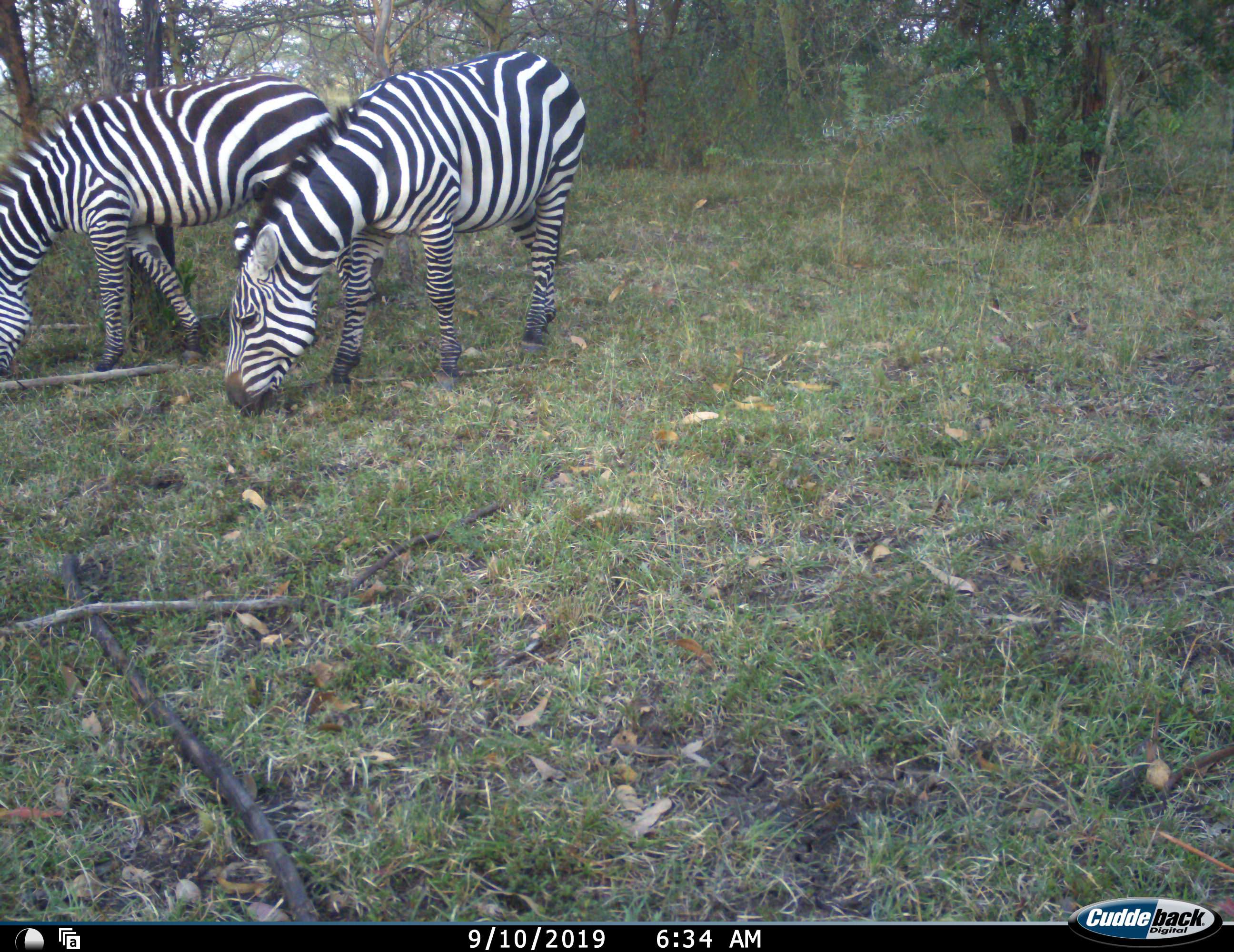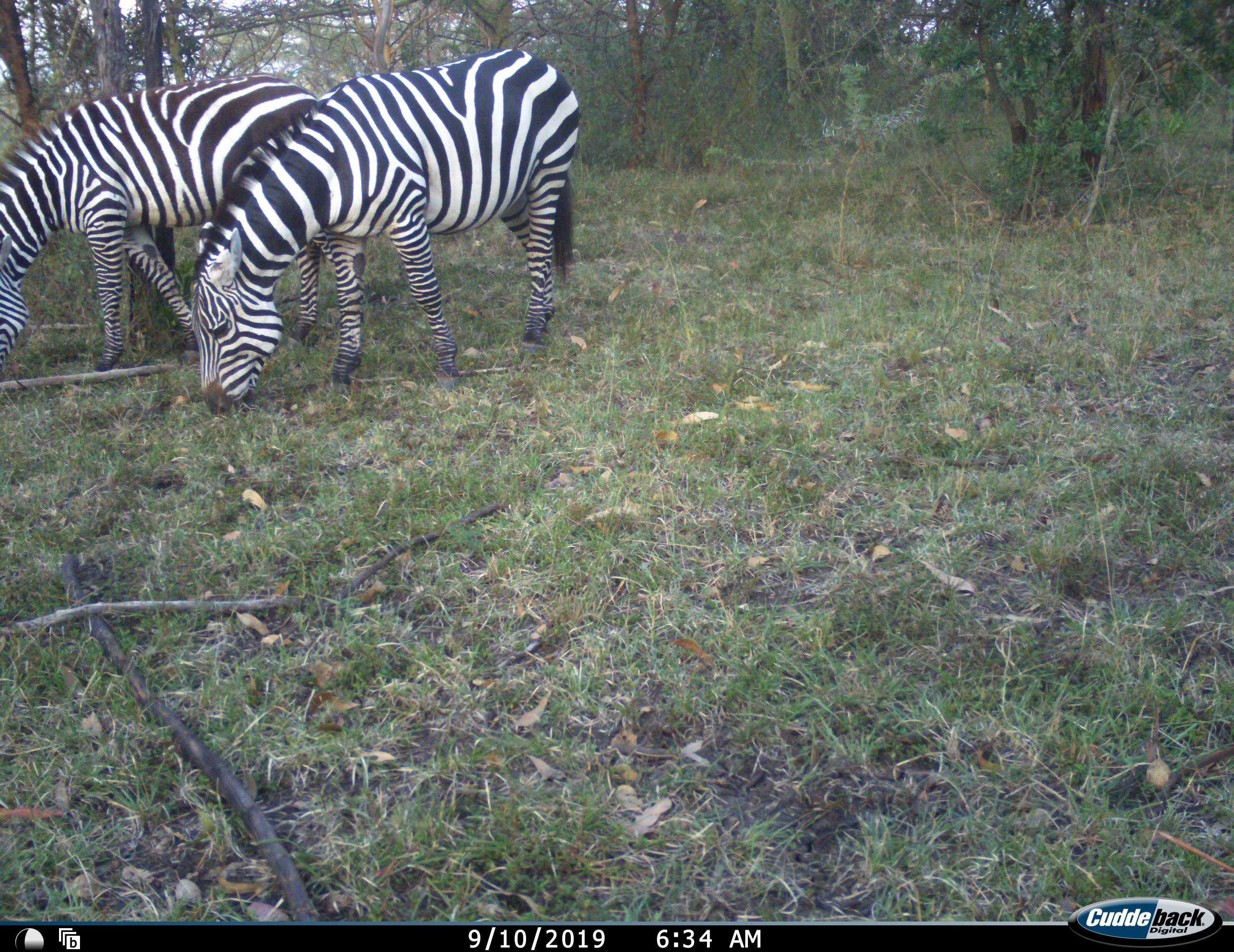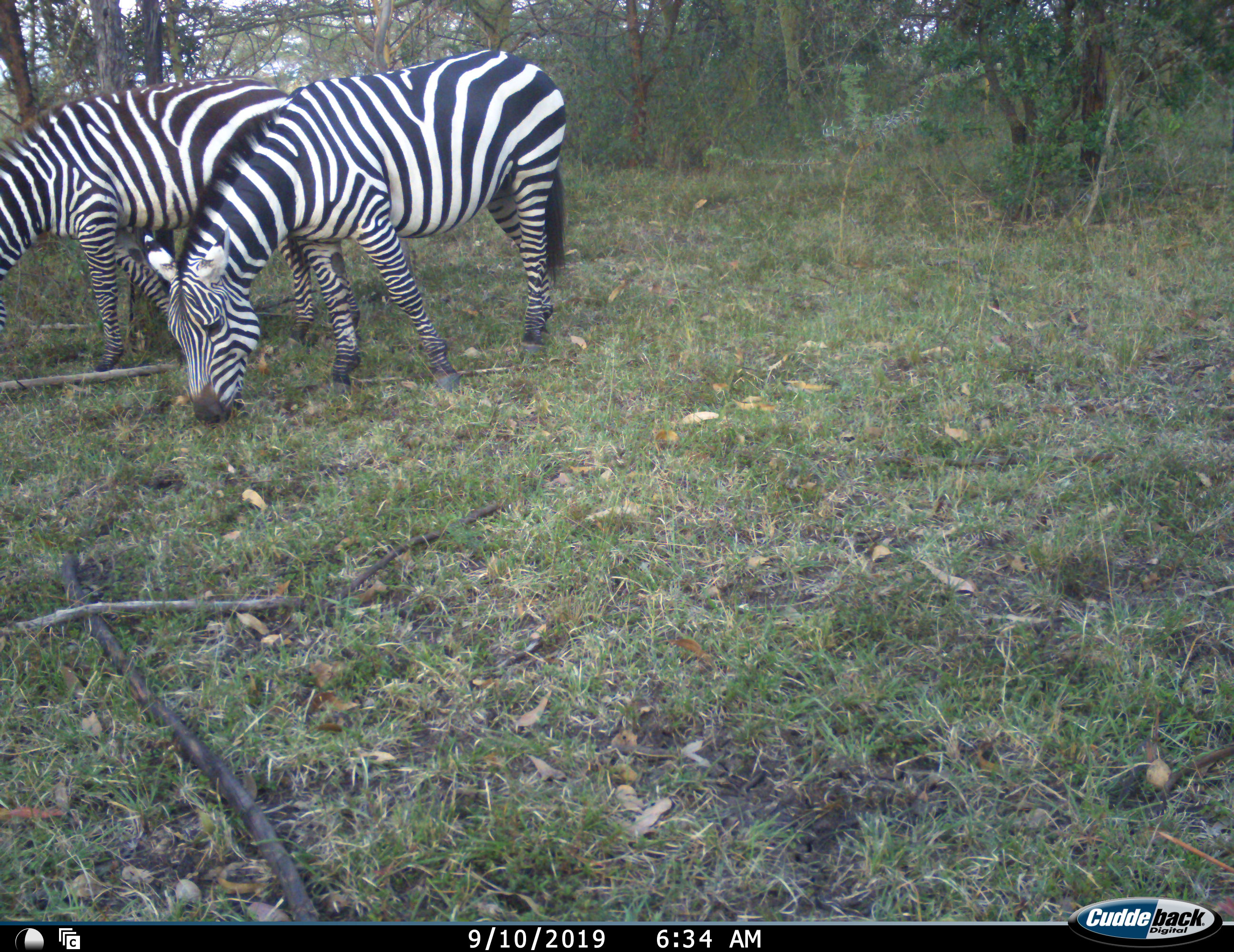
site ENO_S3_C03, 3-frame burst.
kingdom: Animalia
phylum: Chordata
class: Mammalia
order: Perissodactyla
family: Equidae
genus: Equus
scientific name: Equus quagga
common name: plains zebra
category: zebraplains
Zebraplains (plains zebra) (Equus quagga), count 2. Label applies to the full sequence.